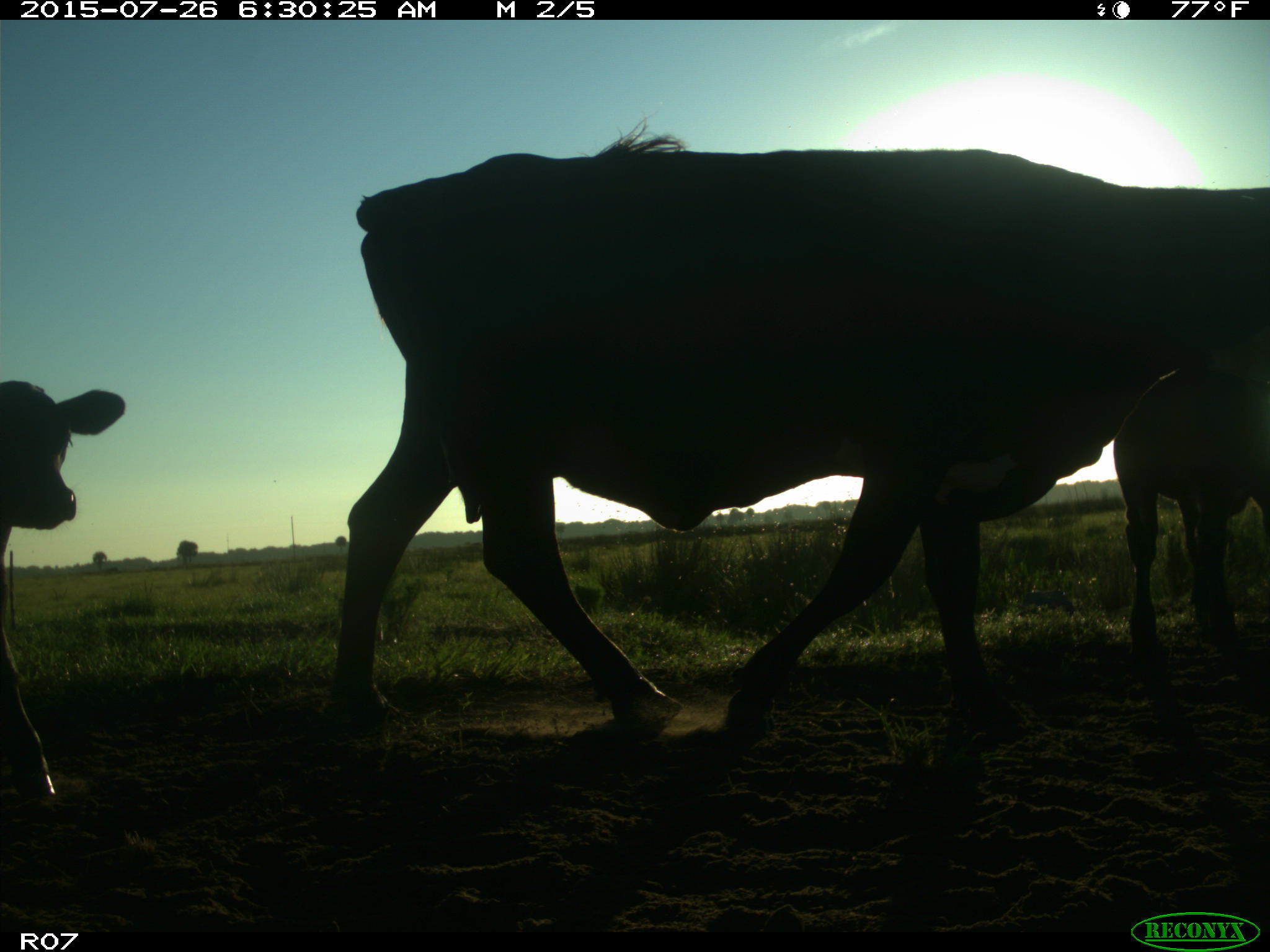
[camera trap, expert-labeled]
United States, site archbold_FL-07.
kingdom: Animalia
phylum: Chordata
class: Mammalia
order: Artiodactyla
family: Bovidae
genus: Bos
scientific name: Bos taurus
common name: domestic cow